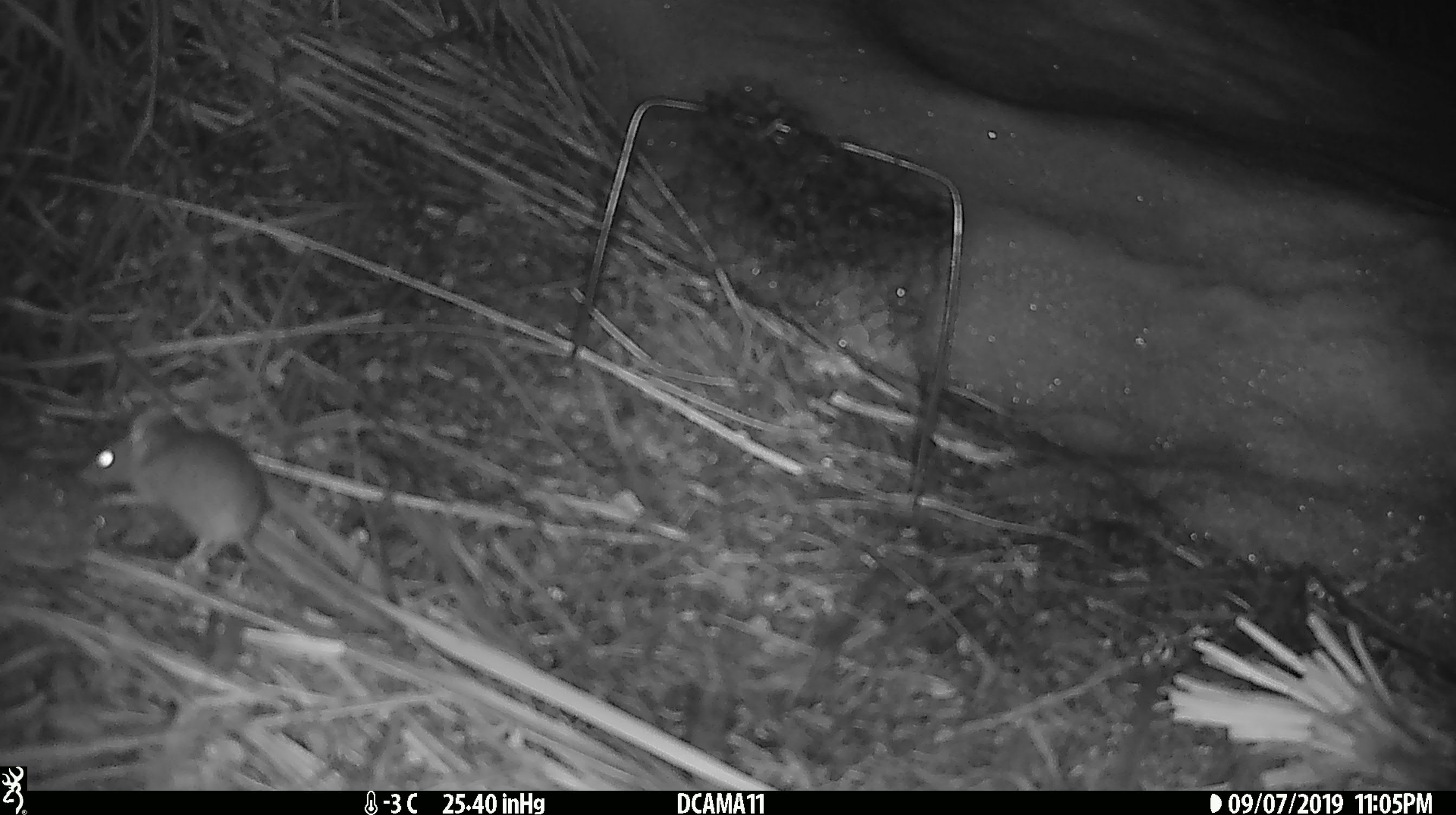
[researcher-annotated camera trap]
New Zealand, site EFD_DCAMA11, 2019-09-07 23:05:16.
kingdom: Animalia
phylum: Chordata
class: Mammalia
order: Rodentia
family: Muridae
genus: Mus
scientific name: Mus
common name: mouse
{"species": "mouse (Mus)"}